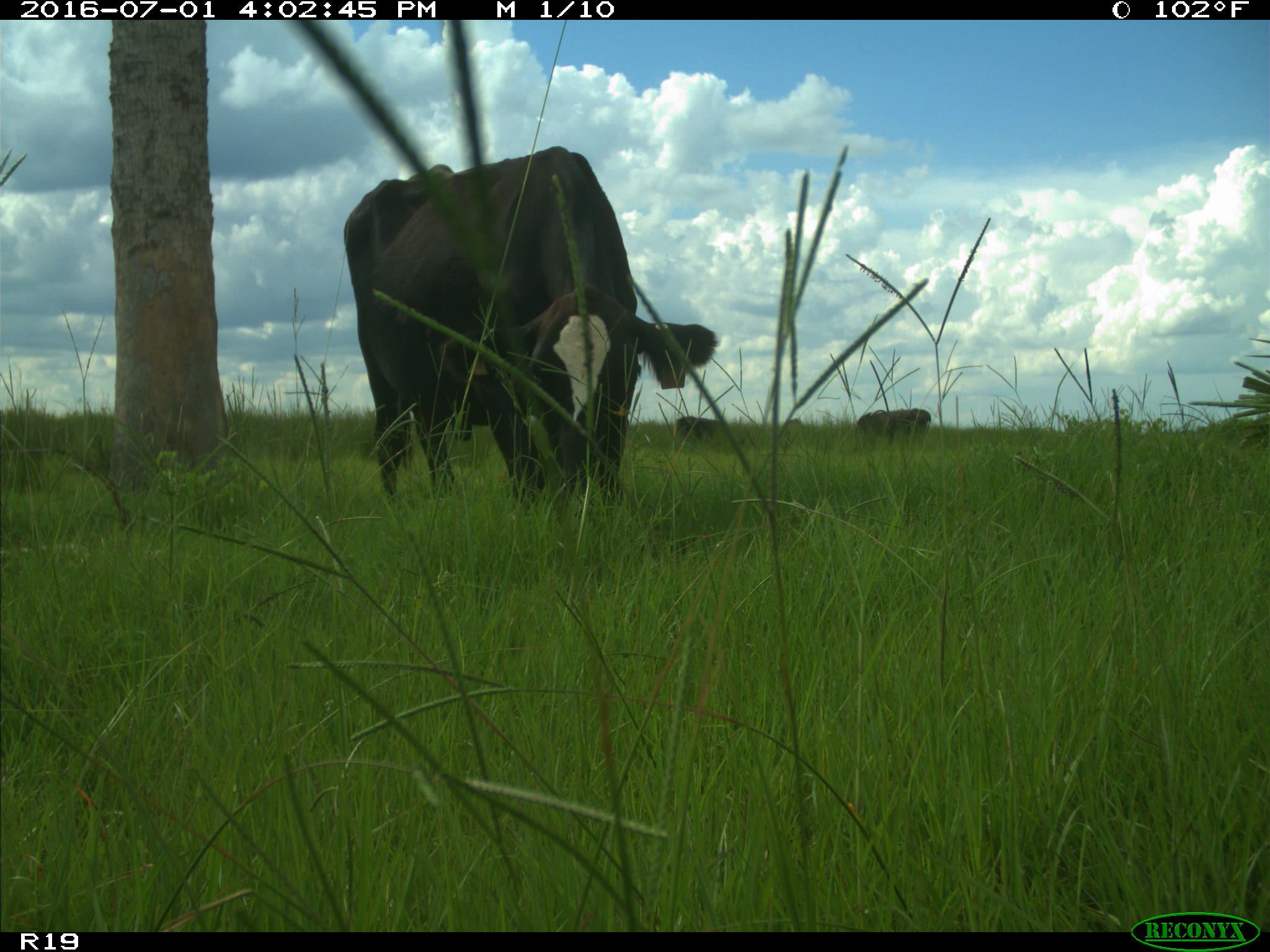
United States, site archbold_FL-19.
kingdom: Animalia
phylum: Chordata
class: Mammalia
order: Artiodactyla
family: Bovidae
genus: Bos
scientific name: Bos taurus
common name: domestic cow